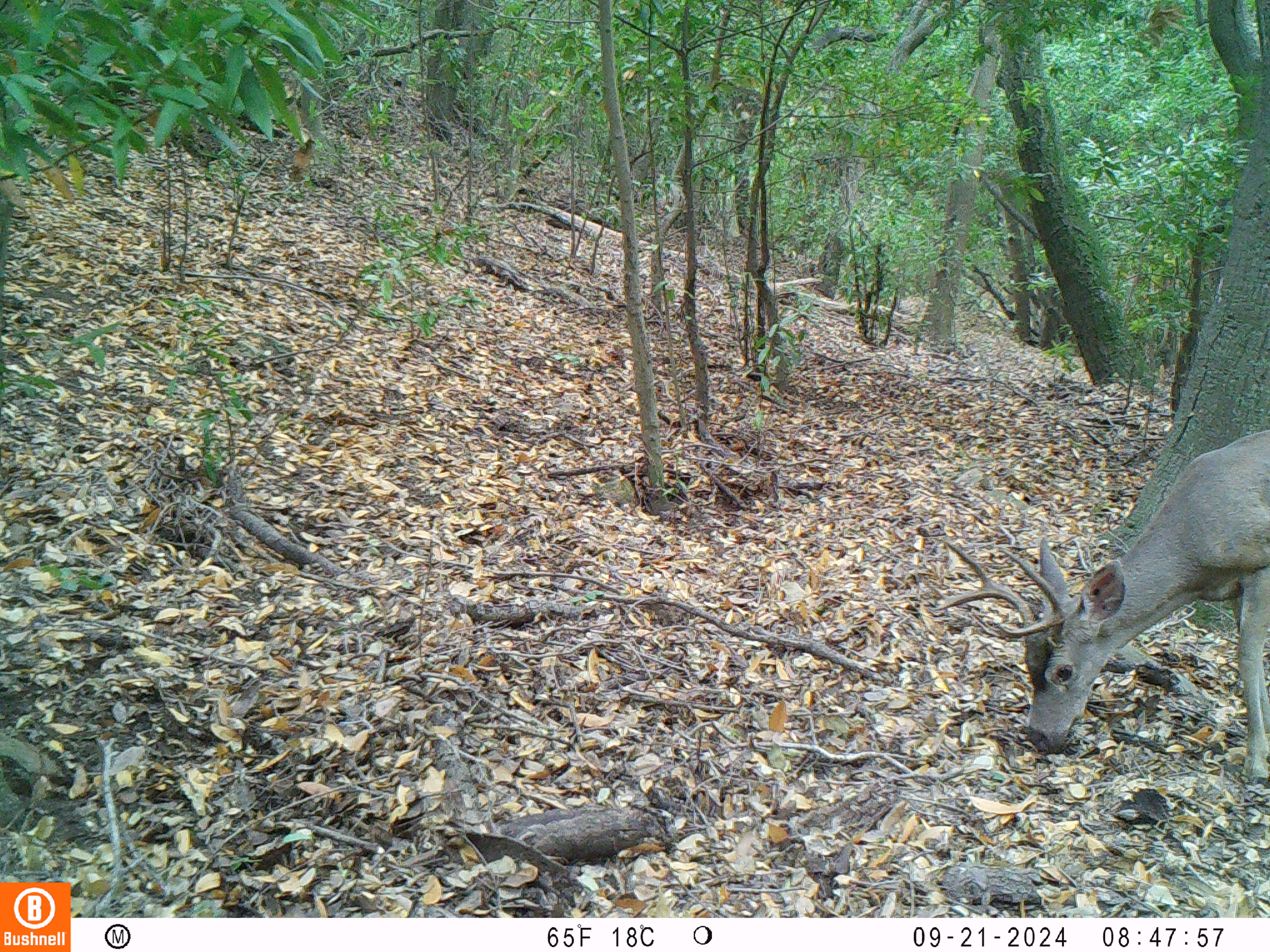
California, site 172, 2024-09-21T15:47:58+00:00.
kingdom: Animalia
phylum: Chordata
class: Mammalia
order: Artiodactyla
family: Cervidae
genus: Odocoileus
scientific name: Odocoileus hemionus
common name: mule deer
Mule deer (Odocoileus hemionus).